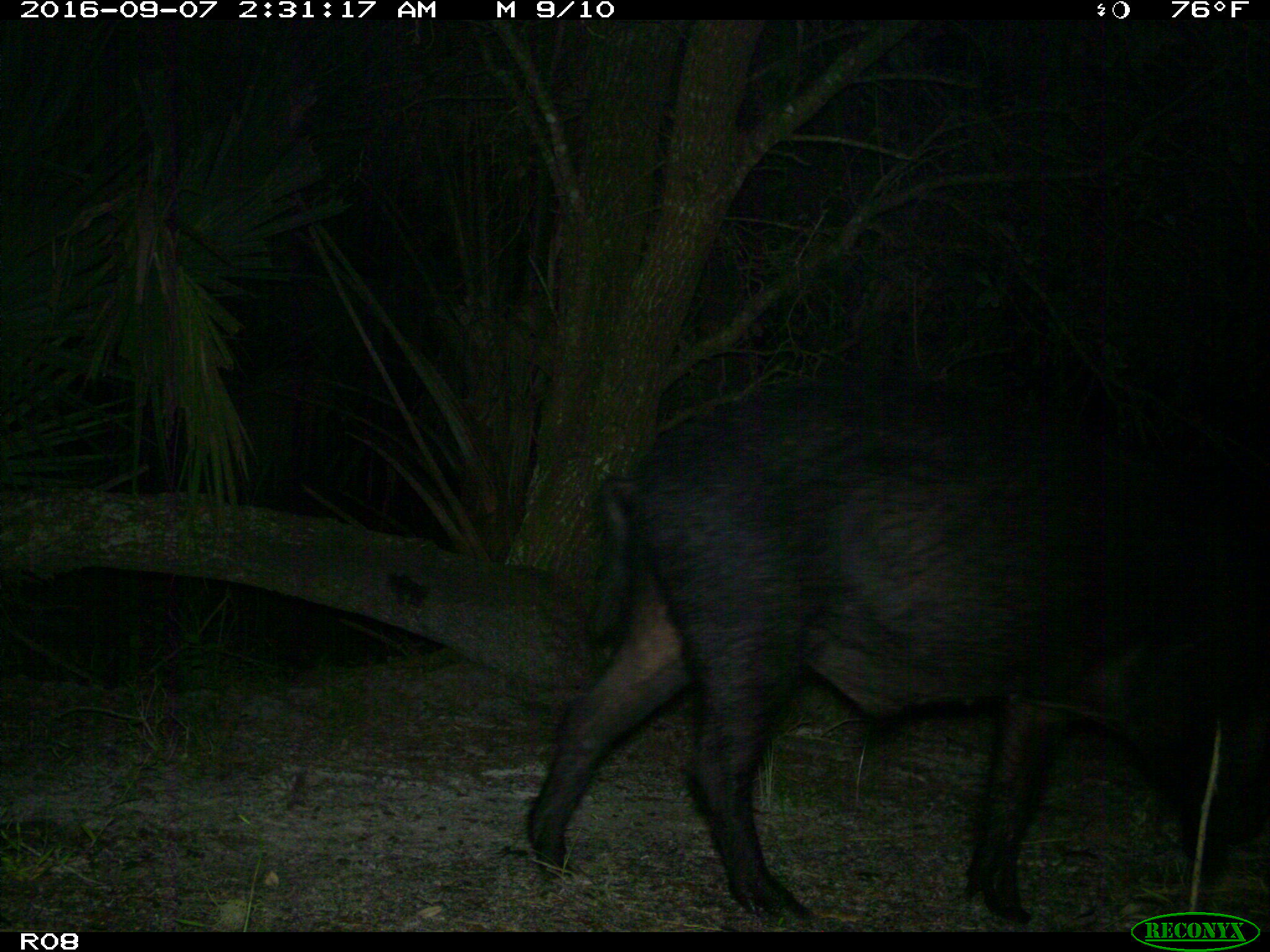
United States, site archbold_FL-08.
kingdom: Animalia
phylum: Chordata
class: Mammalia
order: Artiodactyla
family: Suidae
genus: Sus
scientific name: Sus scrofa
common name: wild boar